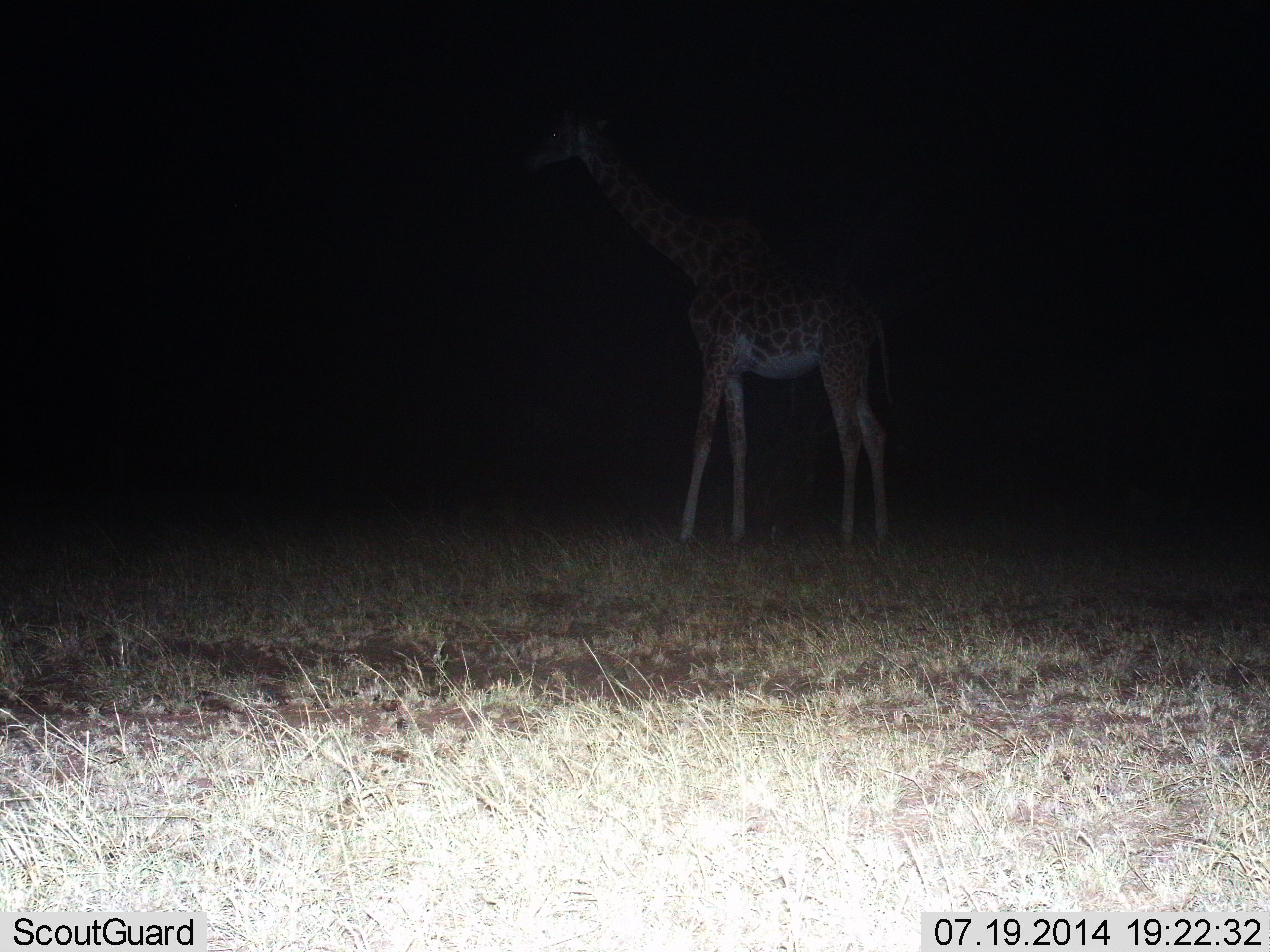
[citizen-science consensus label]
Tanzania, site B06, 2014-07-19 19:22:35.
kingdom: Animalia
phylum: Chordata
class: Mammalia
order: Artiodactyla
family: Giraffidae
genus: Giraffa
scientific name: Giraffa camelopardalis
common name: giraffe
Giraffe (Giraffa camelopardalis), count 1. Behavior (volunteer vote fractions): standing 90%, resting 0%, moving 10%, interacting 0%. Young present (vote fraction): 0%. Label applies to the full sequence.